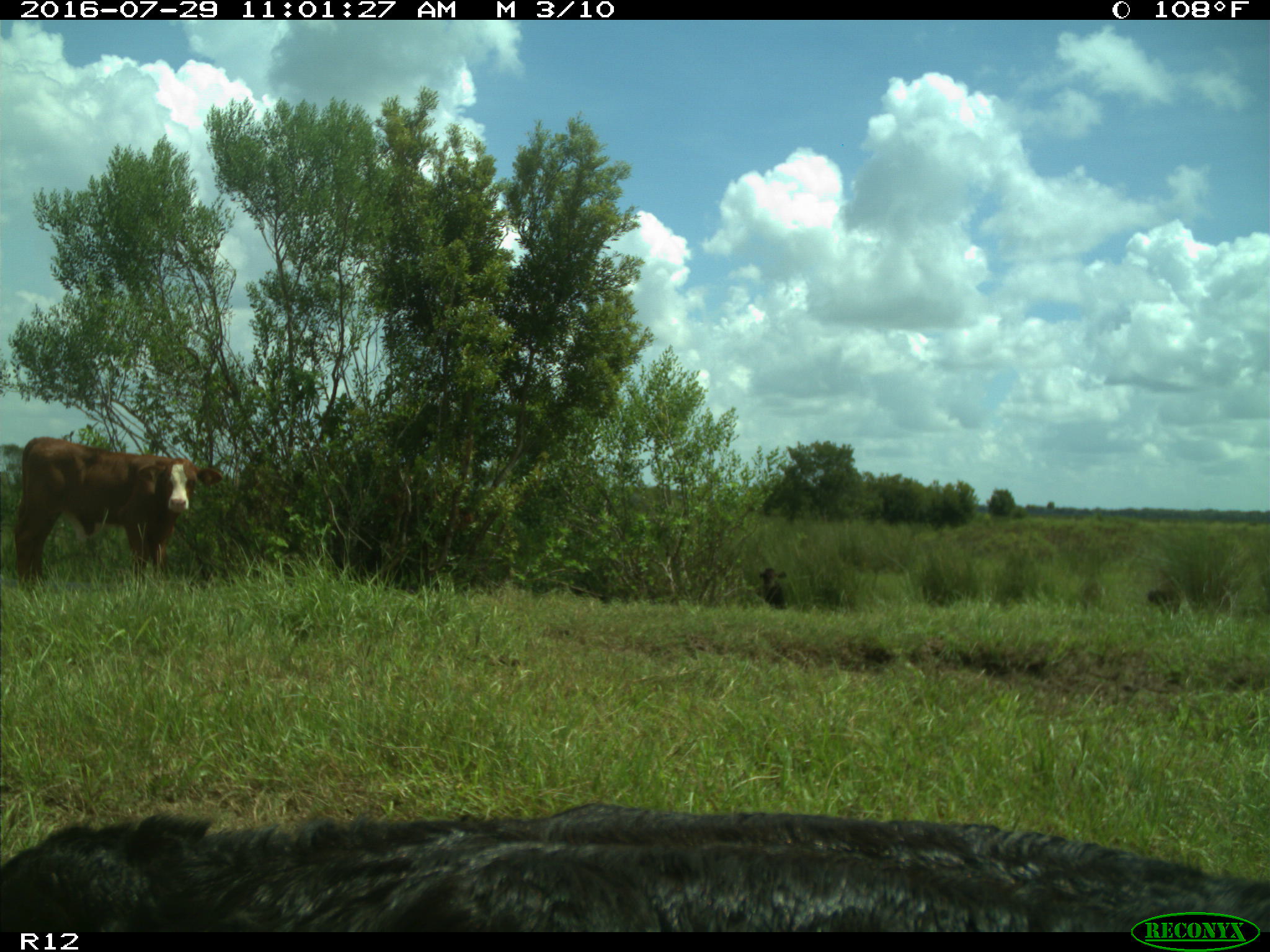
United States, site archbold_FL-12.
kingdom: Animalia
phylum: Chordata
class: Mammalia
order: Artiodactyla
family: Bovidae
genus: Bos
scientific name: Bos taurus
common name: domestic cow